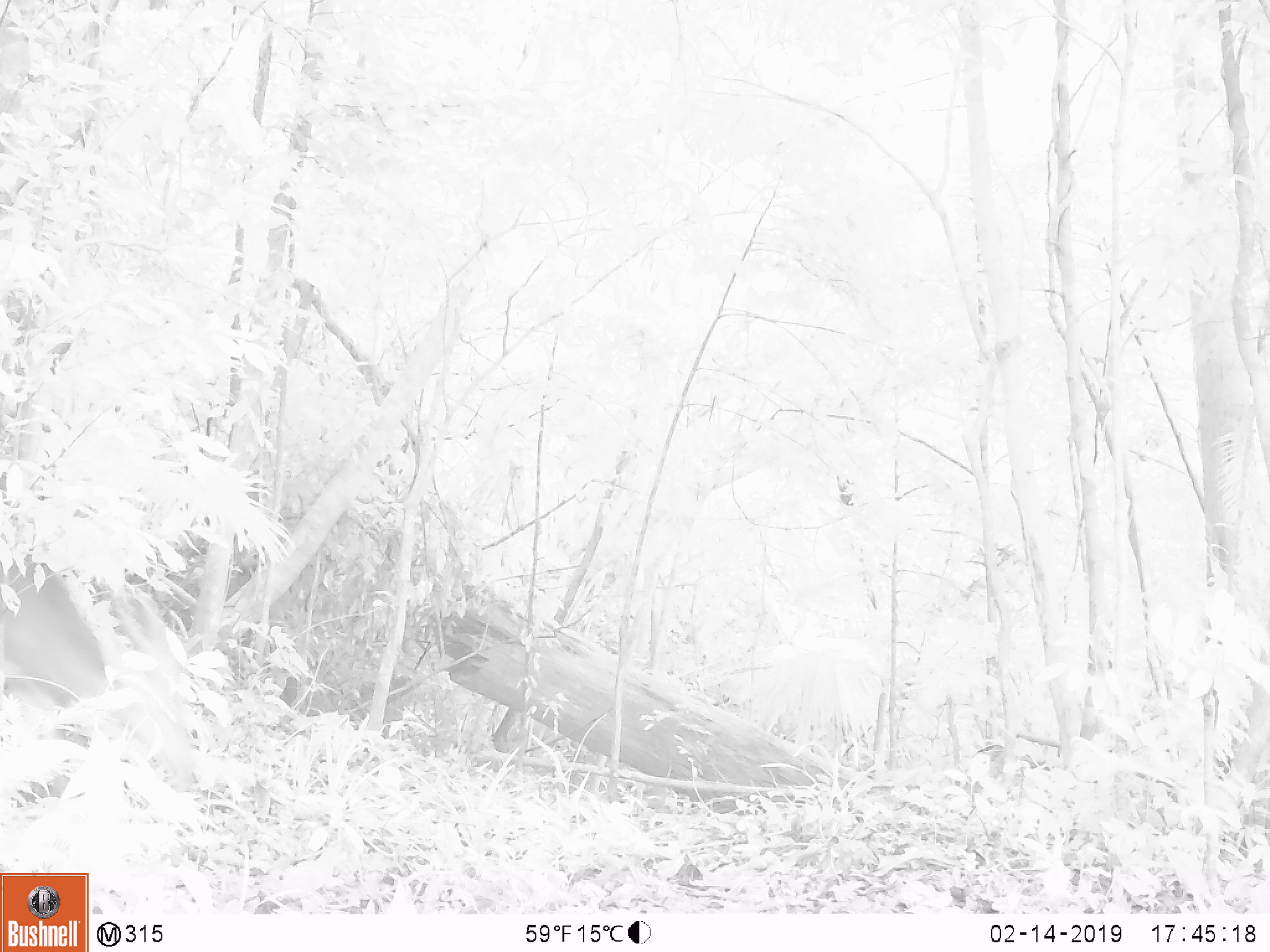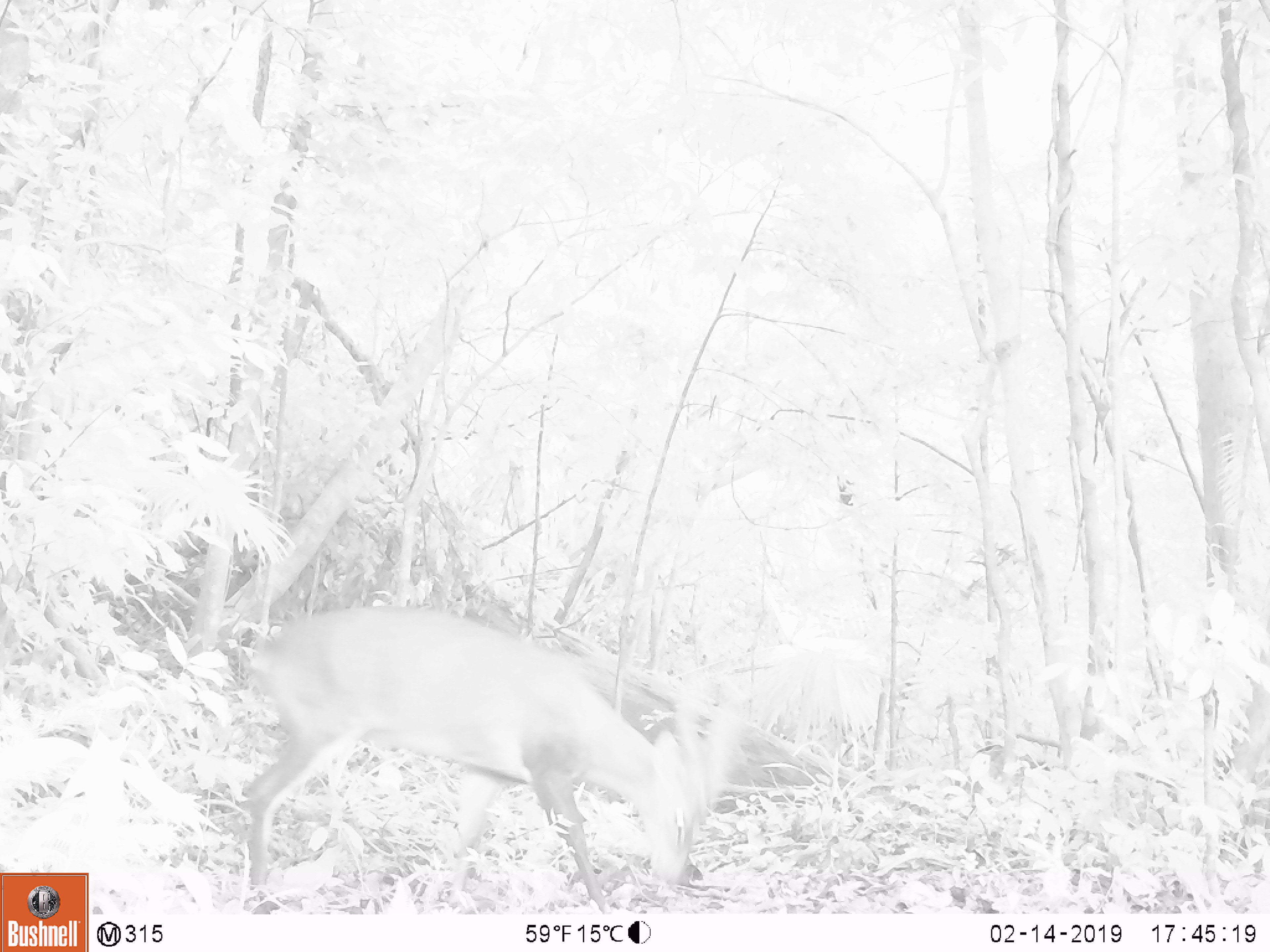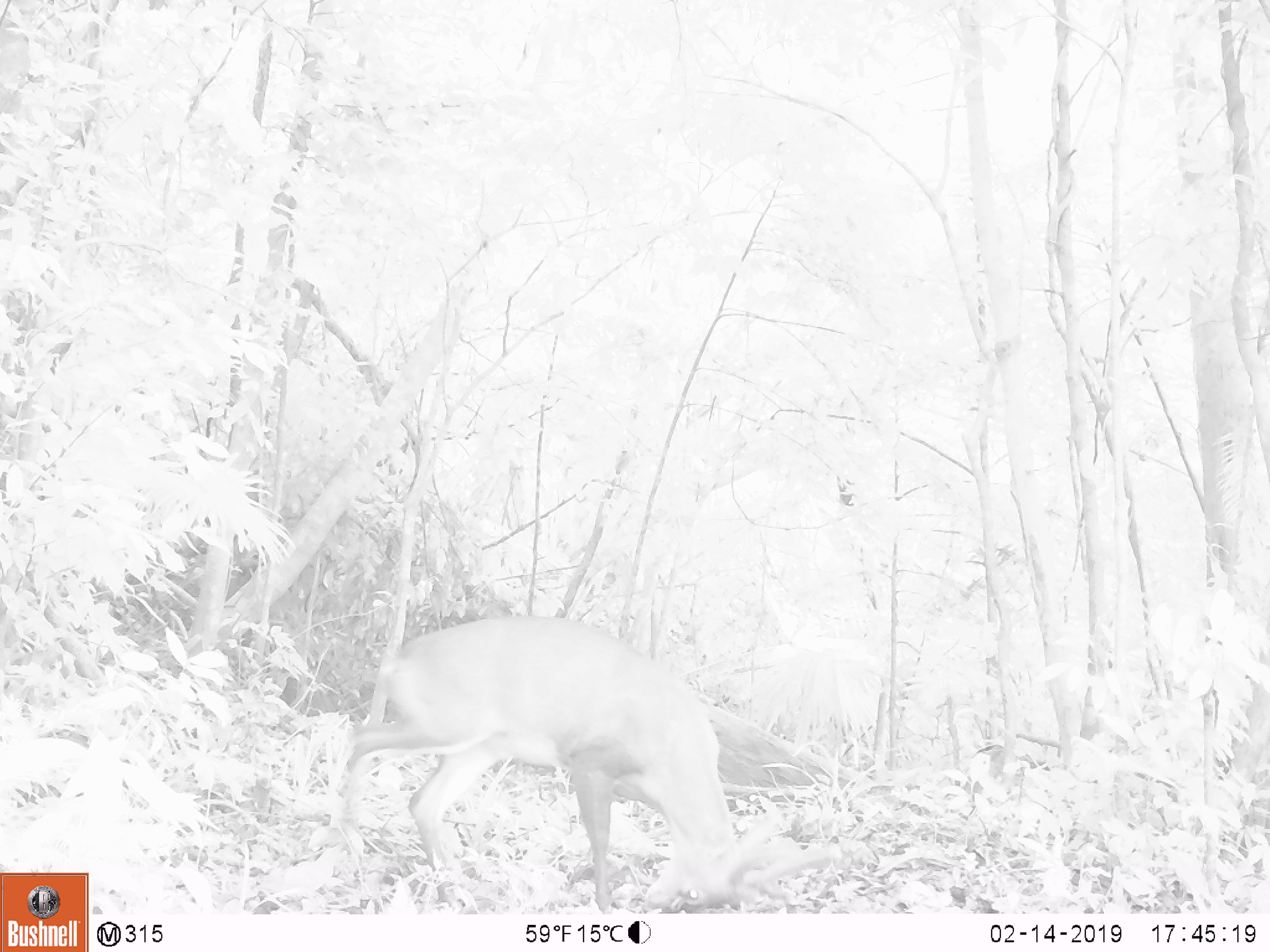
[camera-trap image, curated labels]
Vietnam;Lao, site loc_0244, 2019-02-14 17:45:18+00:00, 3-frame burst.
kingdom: Animalia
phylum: Chordata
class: Mammalia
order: Artiodactyla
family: Cervidae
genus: Muntiacus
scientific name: Muntiacus vuquangensis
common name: large-antlered muntjac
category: large antlered muntjac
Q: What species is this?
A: Large antlered muntjac (large-antlered muntjac) (Muntiacus vuquangensis).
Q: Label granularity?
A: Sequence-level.